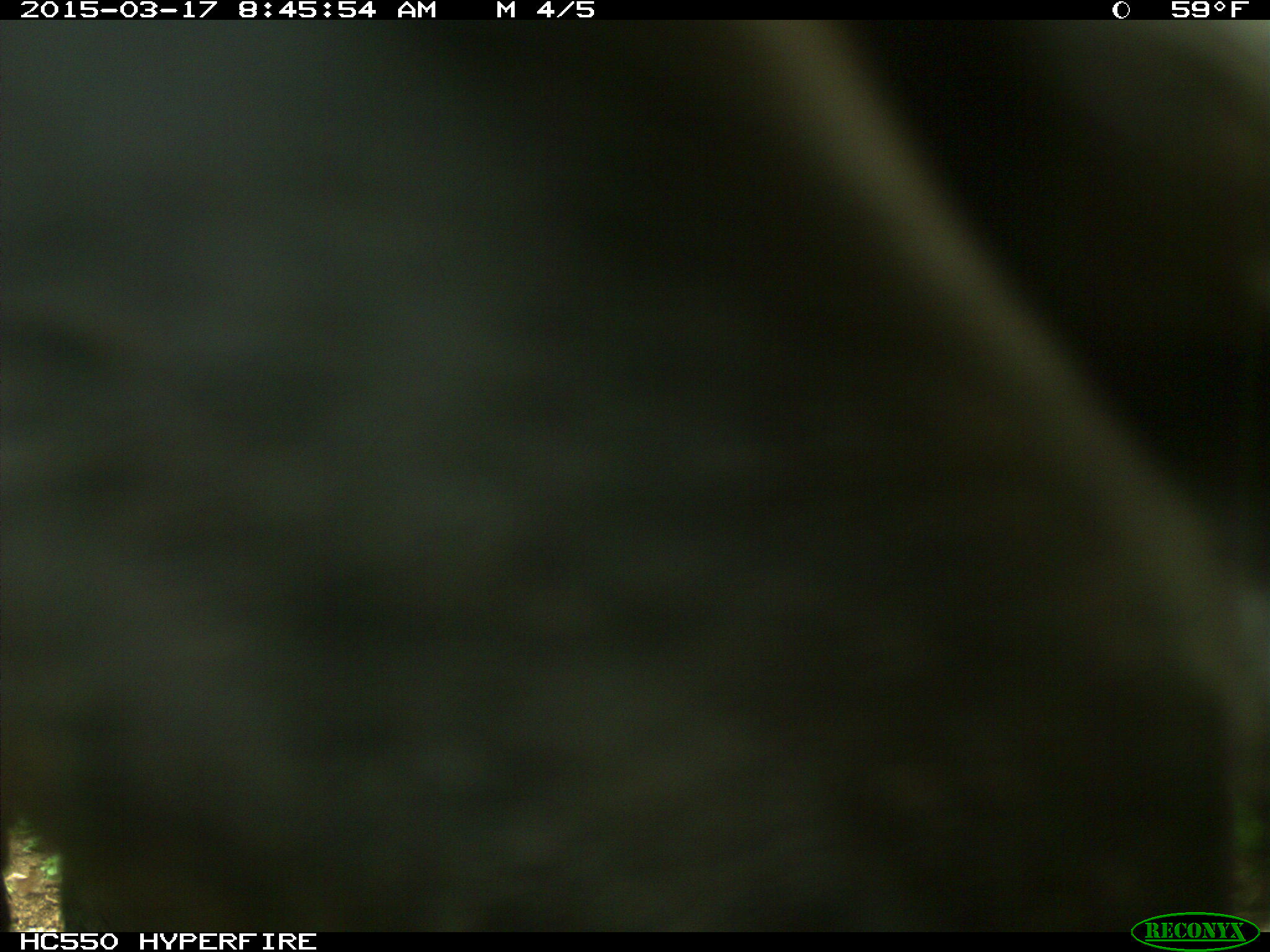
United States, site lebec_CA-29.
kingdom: Animalia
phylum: Chordata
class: Mammalia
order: Artiodactyla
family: Bovidae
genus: Bos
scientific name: Bos taurus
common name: domestic cow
Bos taurus (domestic cow).